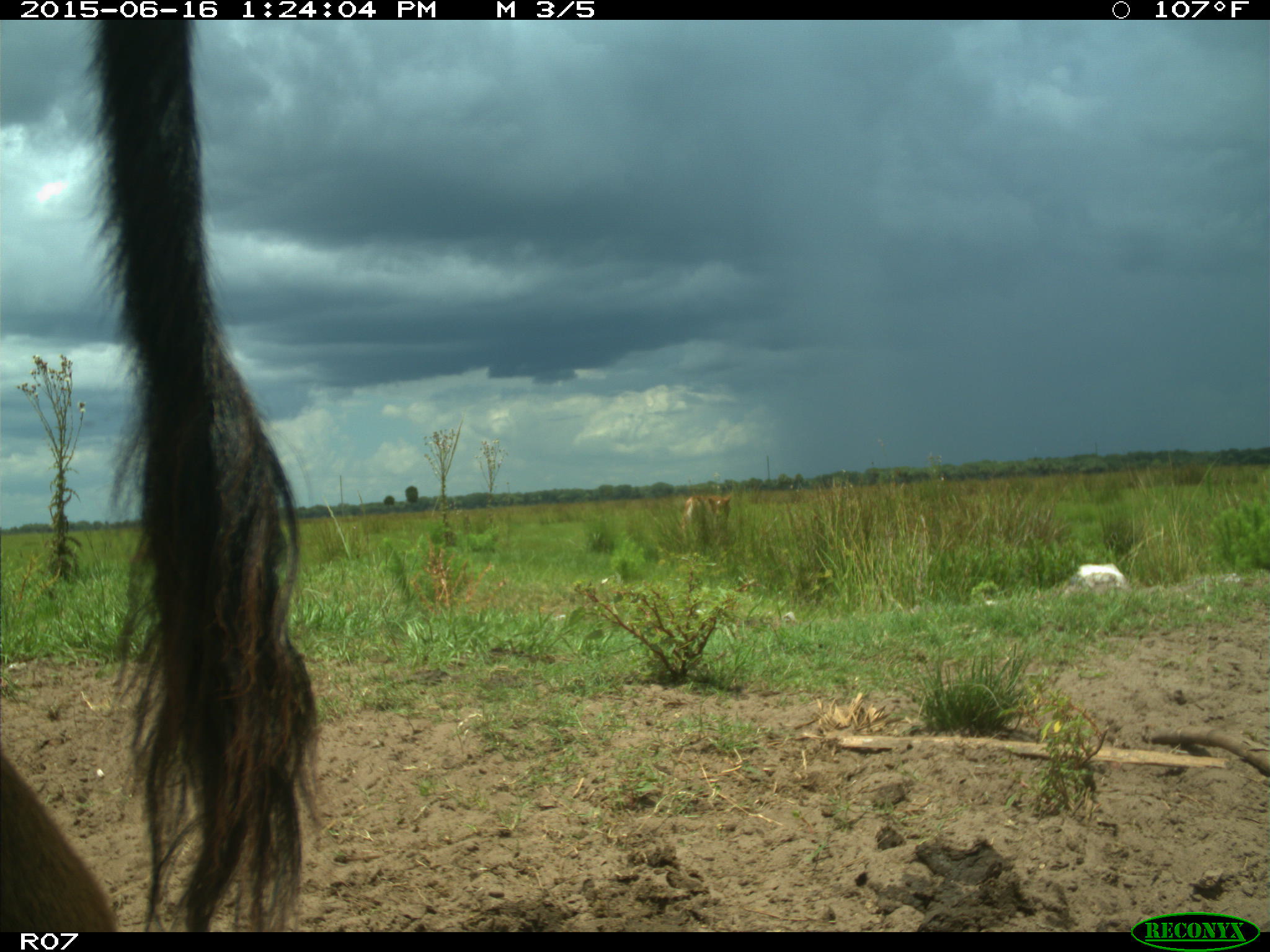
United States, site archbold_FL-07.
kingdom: Animalia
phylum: Chordata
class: Mammalia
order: Artiodactyla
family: Bovidae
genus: Bos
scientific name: Bos taurus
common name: domestic cow